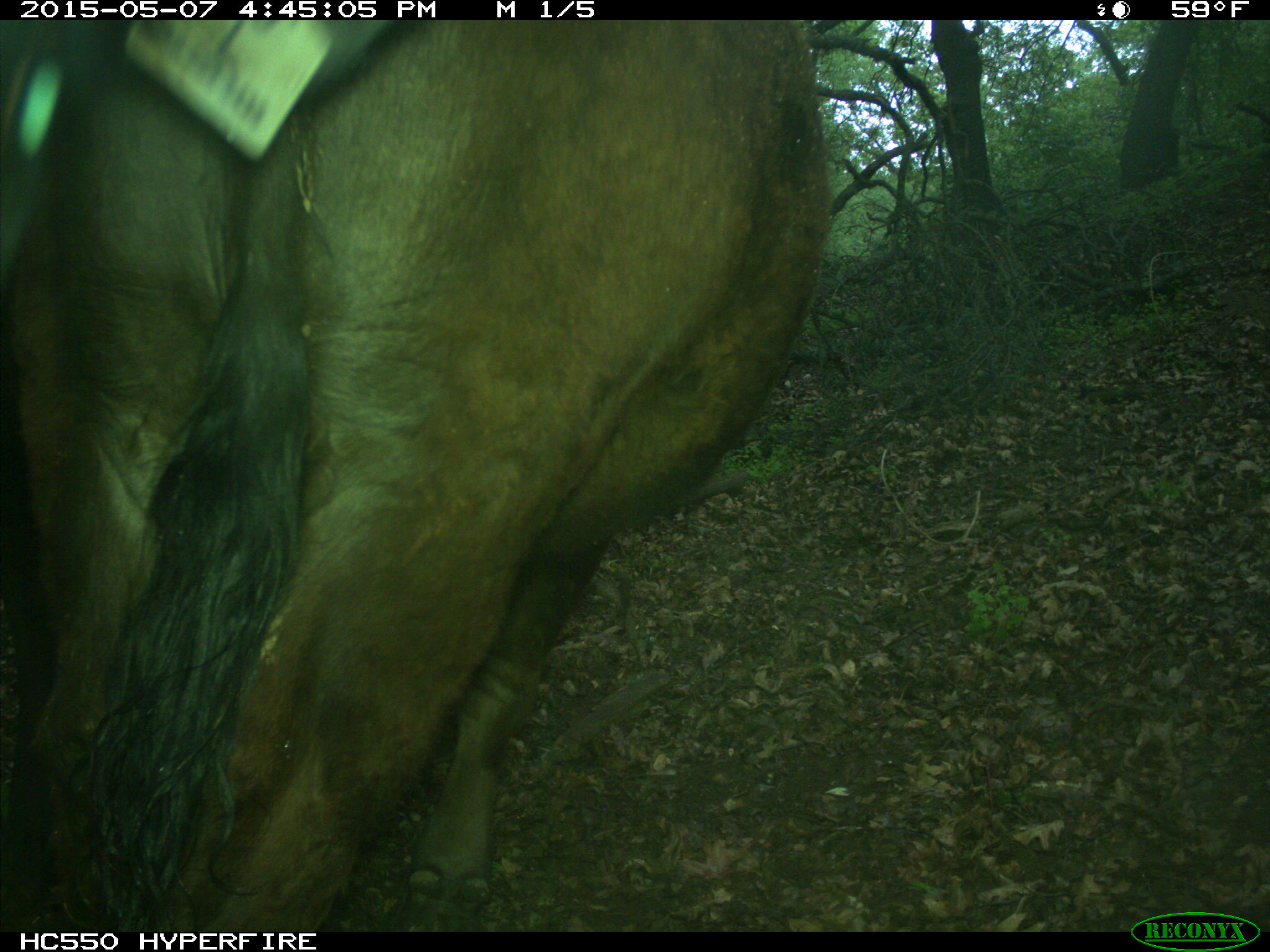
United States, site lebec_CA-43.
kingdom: Animalia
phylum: Chordata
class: Mammalia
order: Artiodactyla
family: Bovidae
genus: Bos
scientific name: Bos taurus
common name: domestic cow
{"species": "Bos taurus (domestic cow)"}